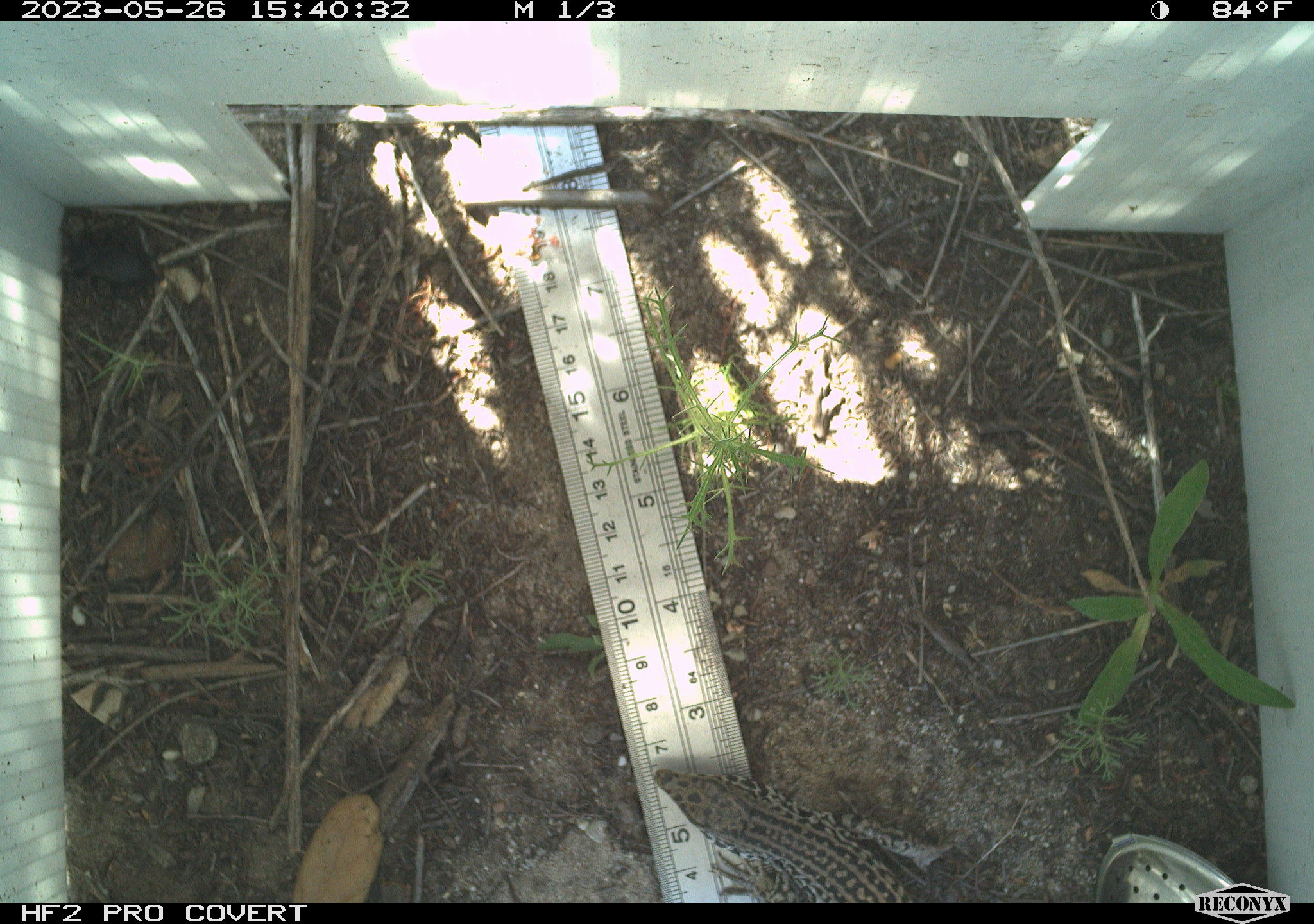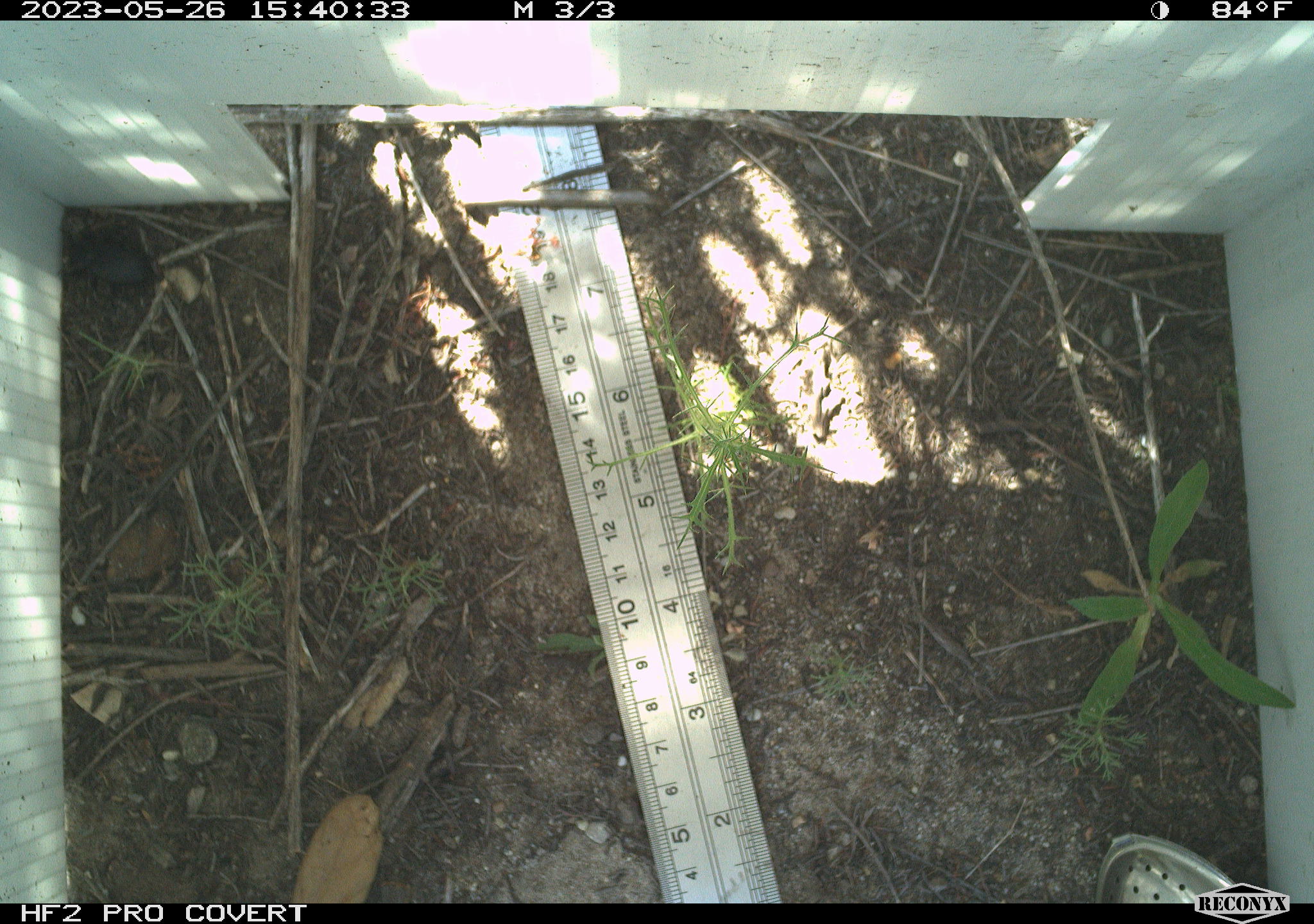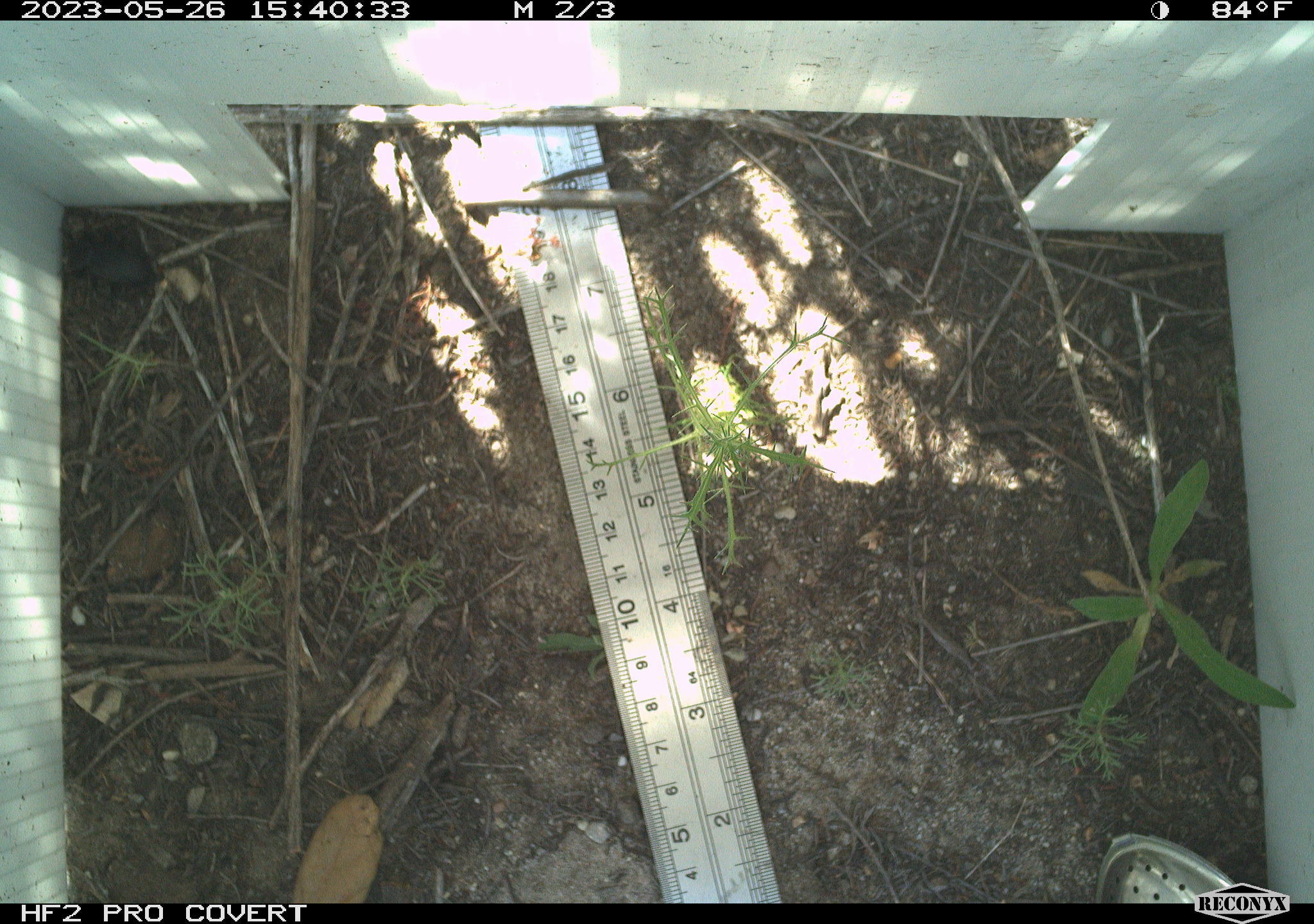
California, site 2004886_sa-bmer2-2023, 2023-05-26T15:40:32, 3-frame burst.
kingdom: Animalia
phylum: Chordata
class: Reptilia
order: Squamata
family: Teiidae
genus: Aspidoscelis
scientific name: Aspidoscelis tigris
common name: western whiptail